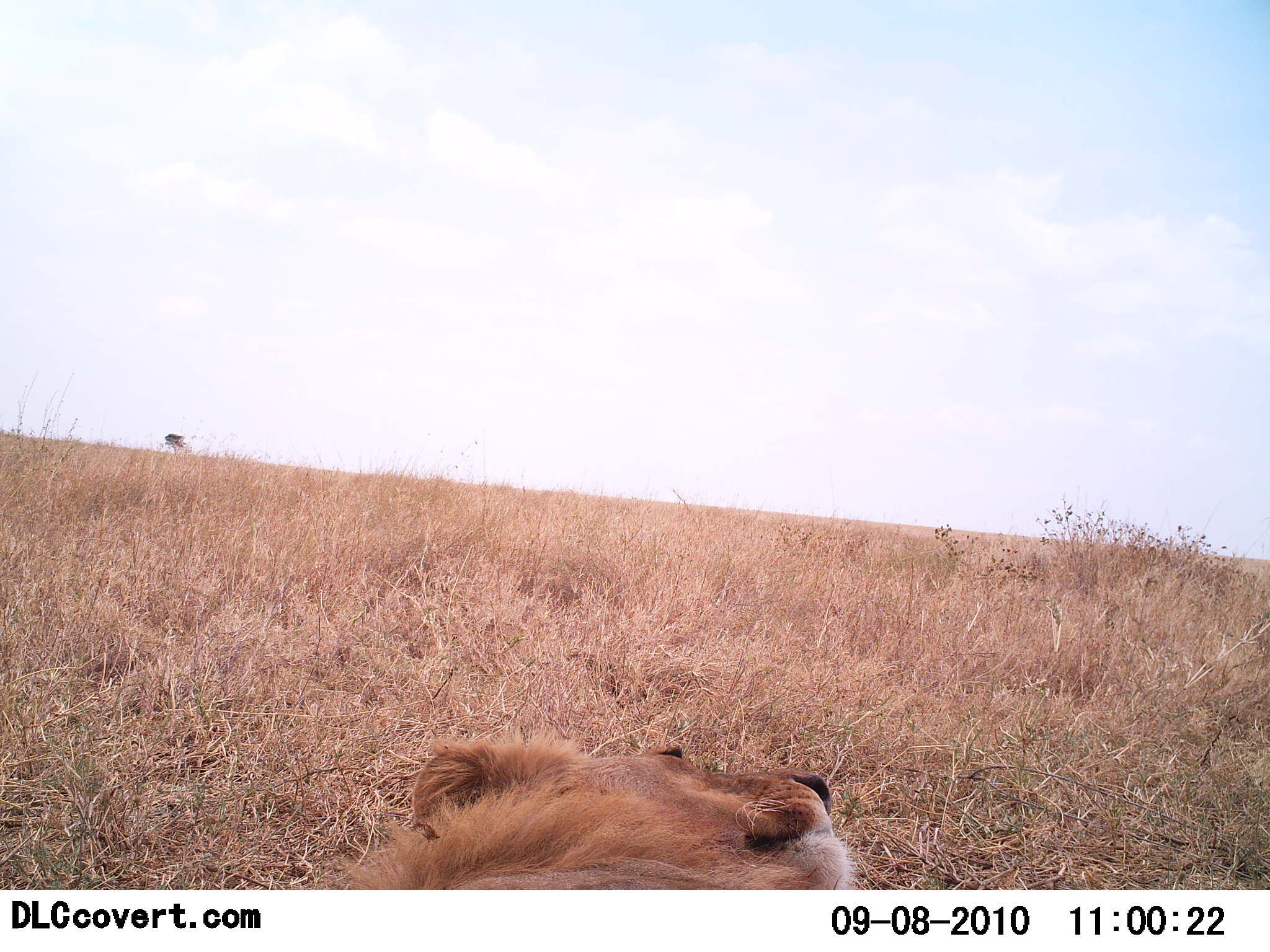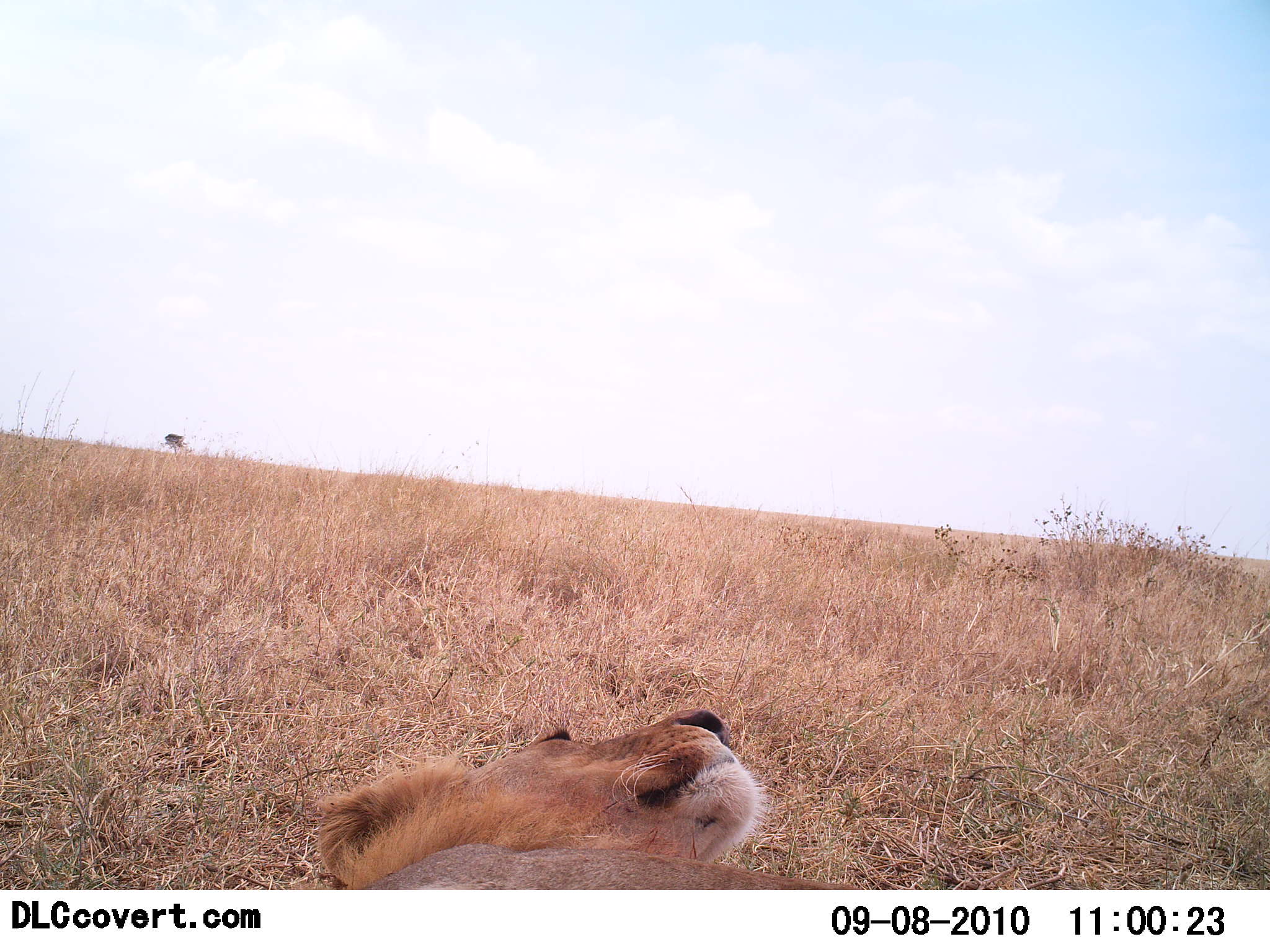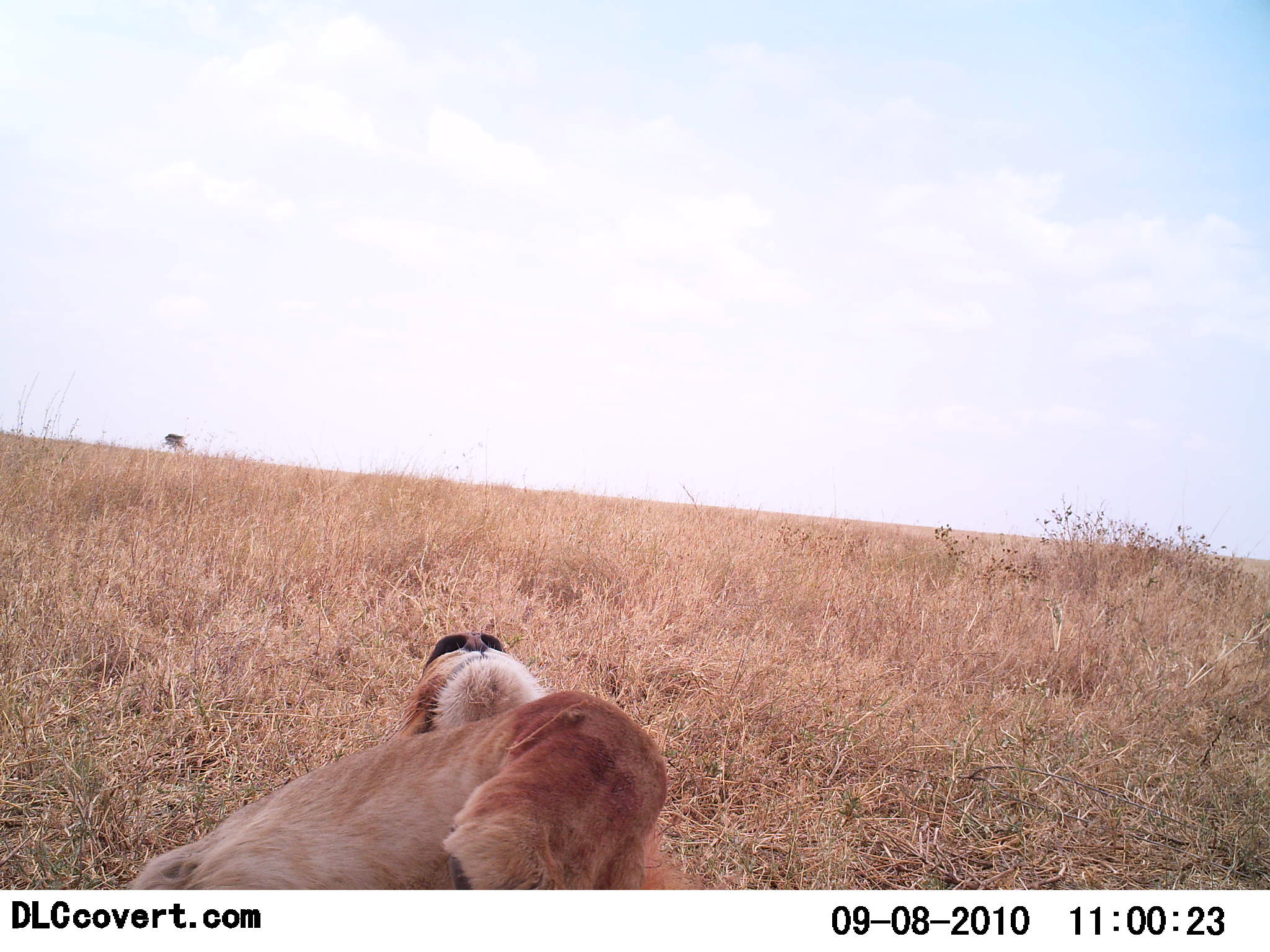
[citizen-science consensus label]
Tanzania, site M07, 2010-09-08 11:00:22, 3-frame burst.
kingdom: Animalia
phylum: Chordata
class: Mammalia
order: Carnivora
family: Felidae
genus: Panthera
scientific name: Panthera leo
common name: lion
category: lionfemale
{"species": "lionfemale (lion) (Panthera leo)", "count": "1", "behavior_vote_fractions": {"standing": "0%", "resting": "93%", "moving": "27%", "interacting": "0%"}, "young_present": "0%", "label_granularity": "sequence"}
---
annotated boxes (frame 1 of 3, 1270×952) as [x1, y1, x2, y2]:
animal: [321, 727, 858, 890]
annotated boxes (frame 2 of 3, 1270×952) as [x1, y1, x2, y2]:
animal: [313, 710, 889, 889]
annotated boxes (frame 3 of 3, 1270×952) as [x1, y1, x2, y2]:
animal: [123, 632, 712, 891]